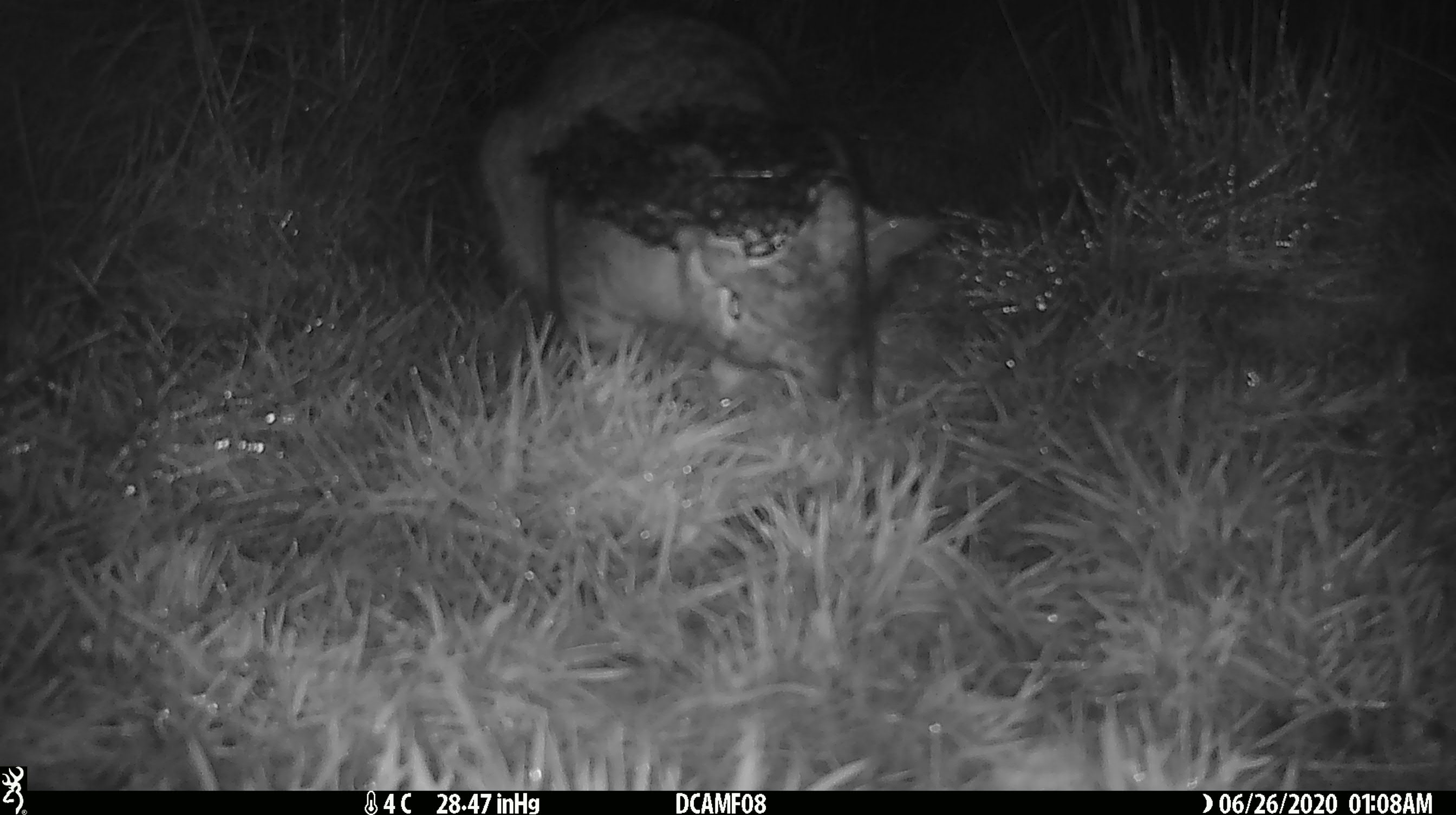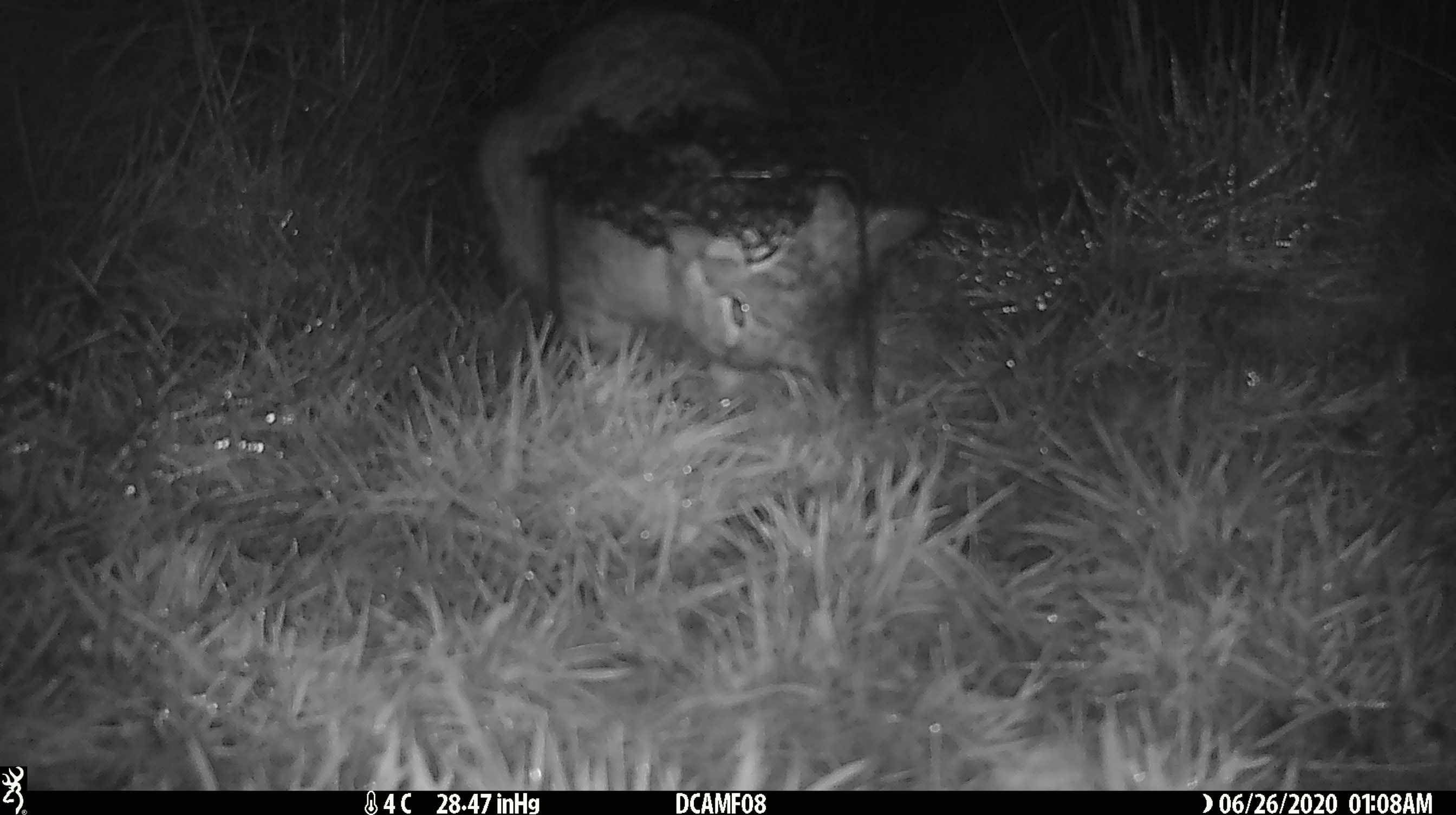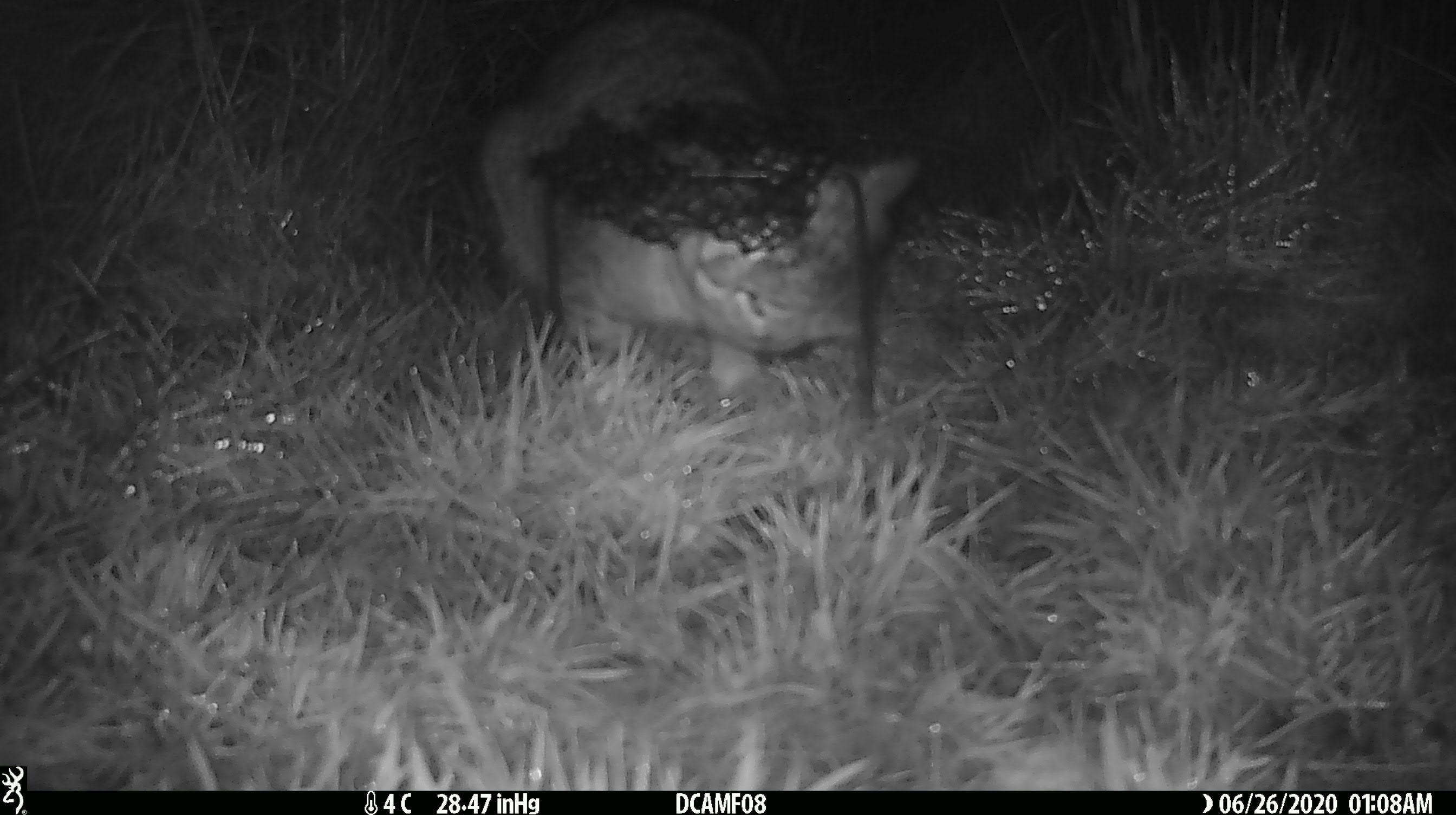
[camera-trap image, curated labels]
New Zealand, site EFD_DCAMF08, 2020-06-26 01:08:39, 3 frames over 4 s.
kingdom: Animalia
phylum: Chordata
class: Mammalia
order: Carnivora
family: Felidae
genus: Felis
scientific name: Felis catus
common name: domestic cat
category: cat